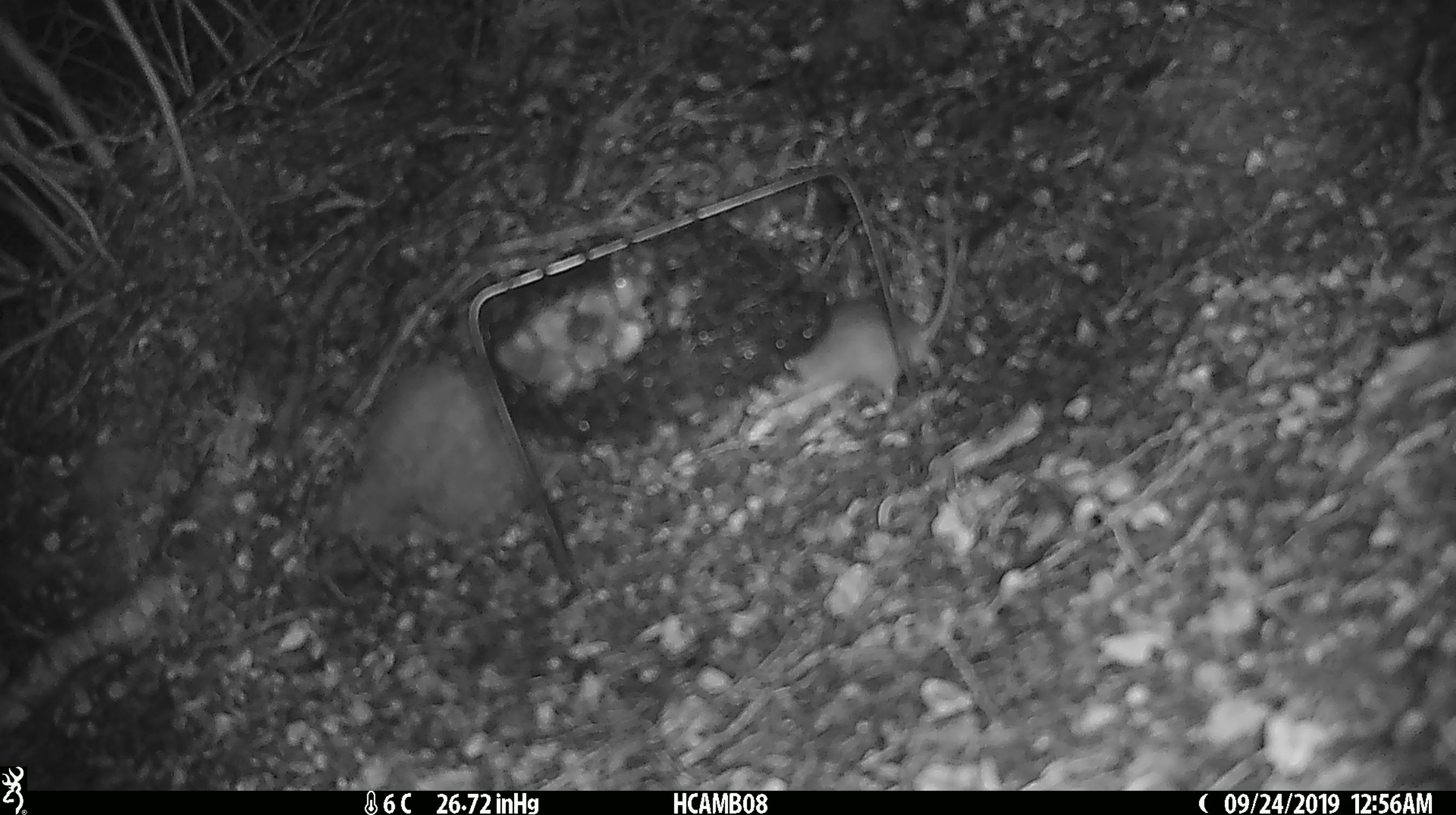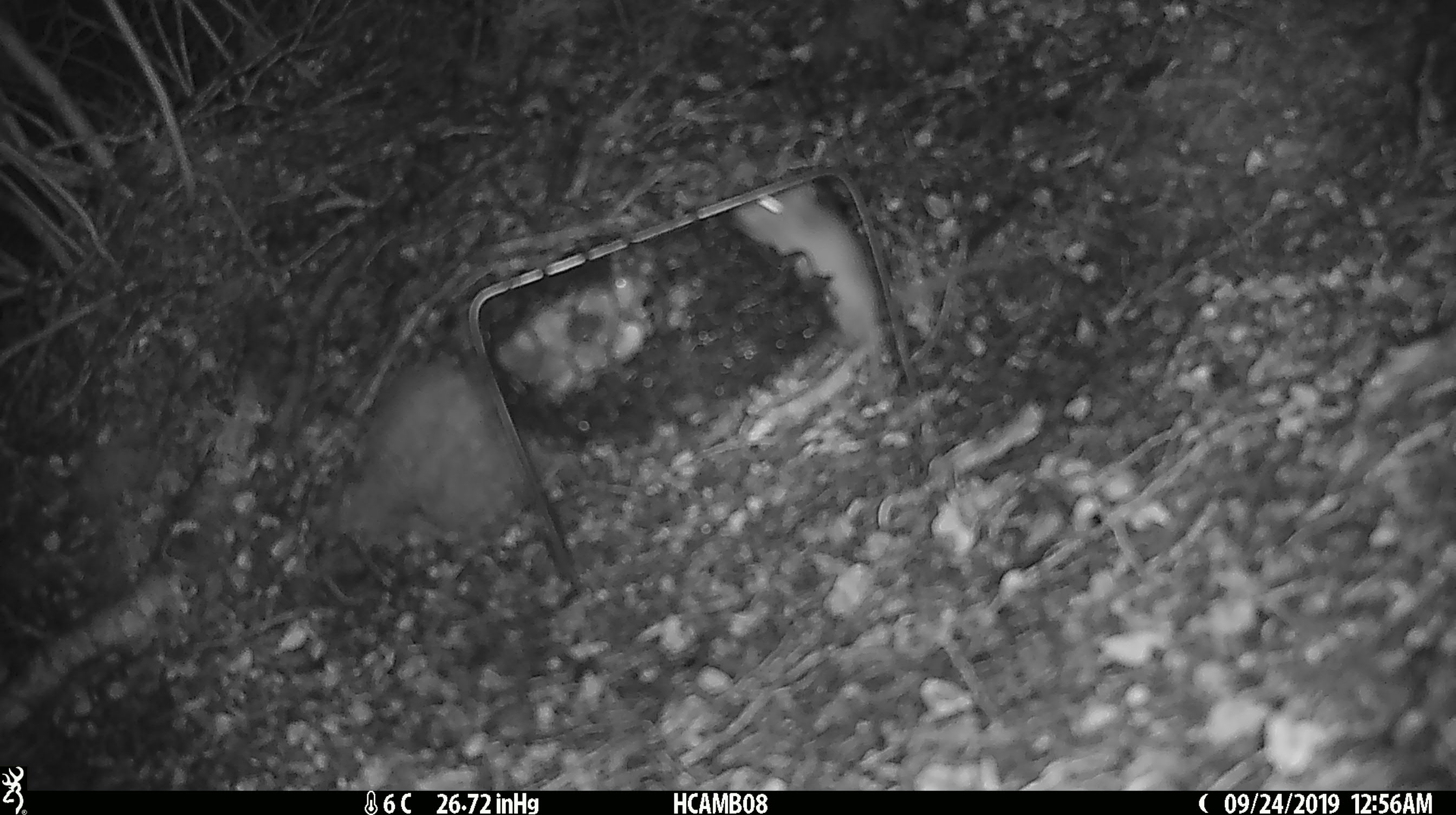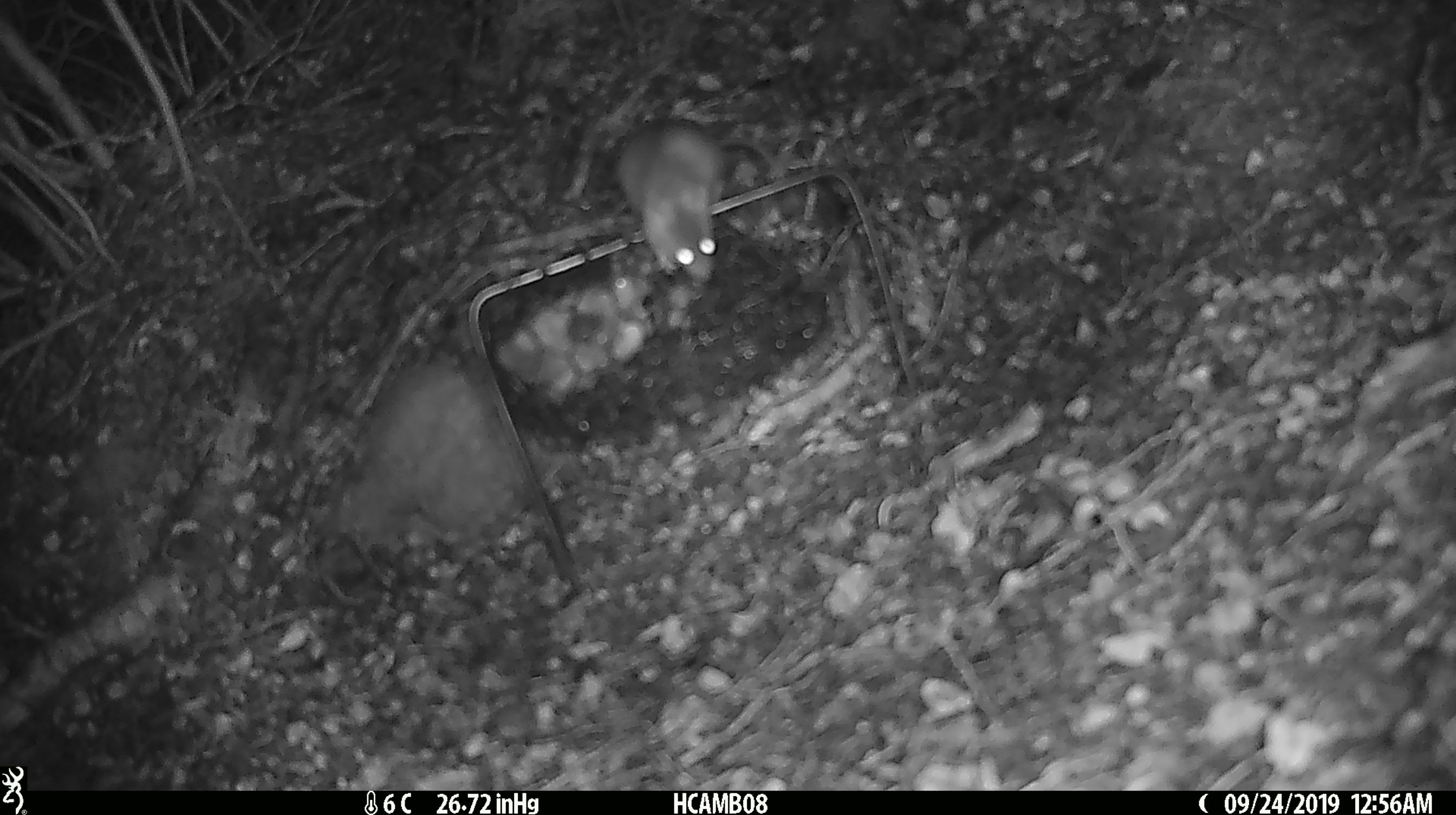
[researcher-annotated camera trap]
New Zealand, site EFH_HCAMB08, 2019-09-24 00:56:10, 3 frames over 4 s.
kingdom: Animalia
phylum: Chordata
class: Mammalia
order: Rodentia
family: Muridae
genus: Mus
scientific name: Mus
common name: mouse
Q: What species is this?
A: Mouse (Mus).